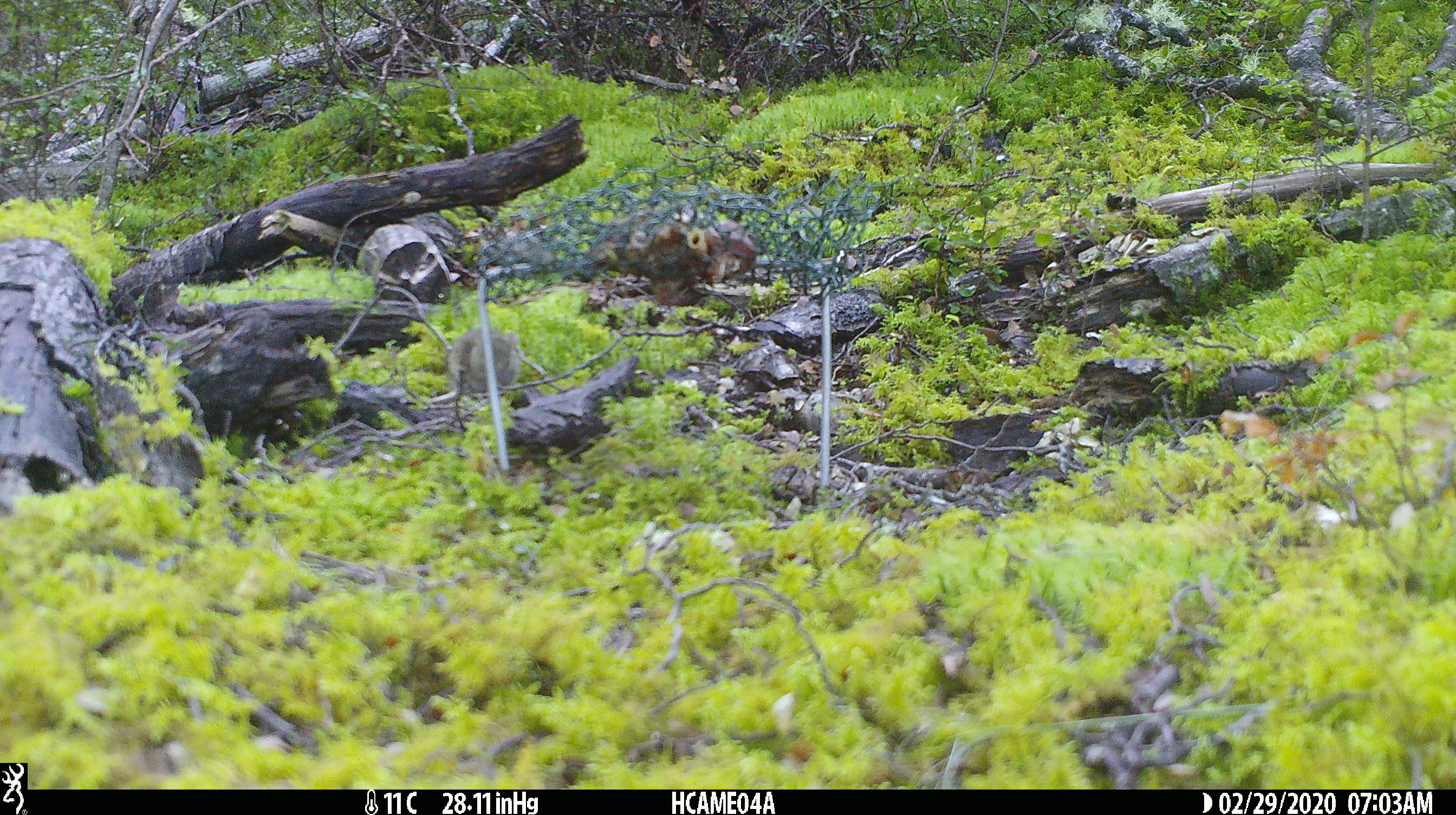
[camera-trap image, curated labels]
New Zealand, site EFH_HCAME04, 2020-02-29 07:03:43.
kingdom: Animalia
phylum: Chordata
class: Mammalia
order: Rodentia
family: Muridae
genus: Mus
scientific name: Mus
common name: mouse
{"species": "mouse (Mus)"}